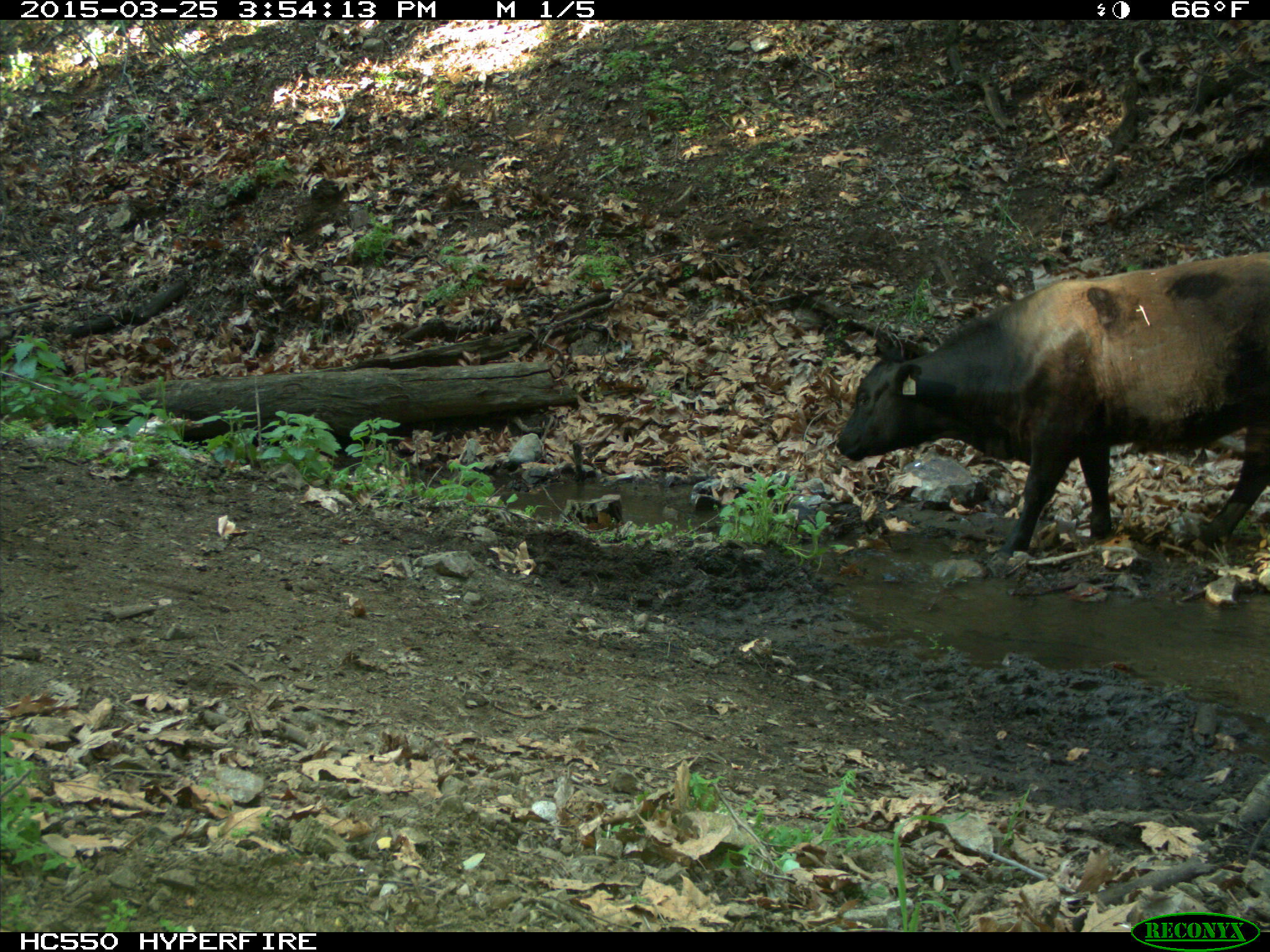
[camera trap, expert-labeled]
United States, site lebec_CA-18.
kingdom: Animalia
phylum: Chordata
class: Mammalia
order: Artiodactyla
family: Bovidae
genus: Bos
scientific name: Bos taurus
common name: domestic cow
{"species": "Bos taurus (domestic cow)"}